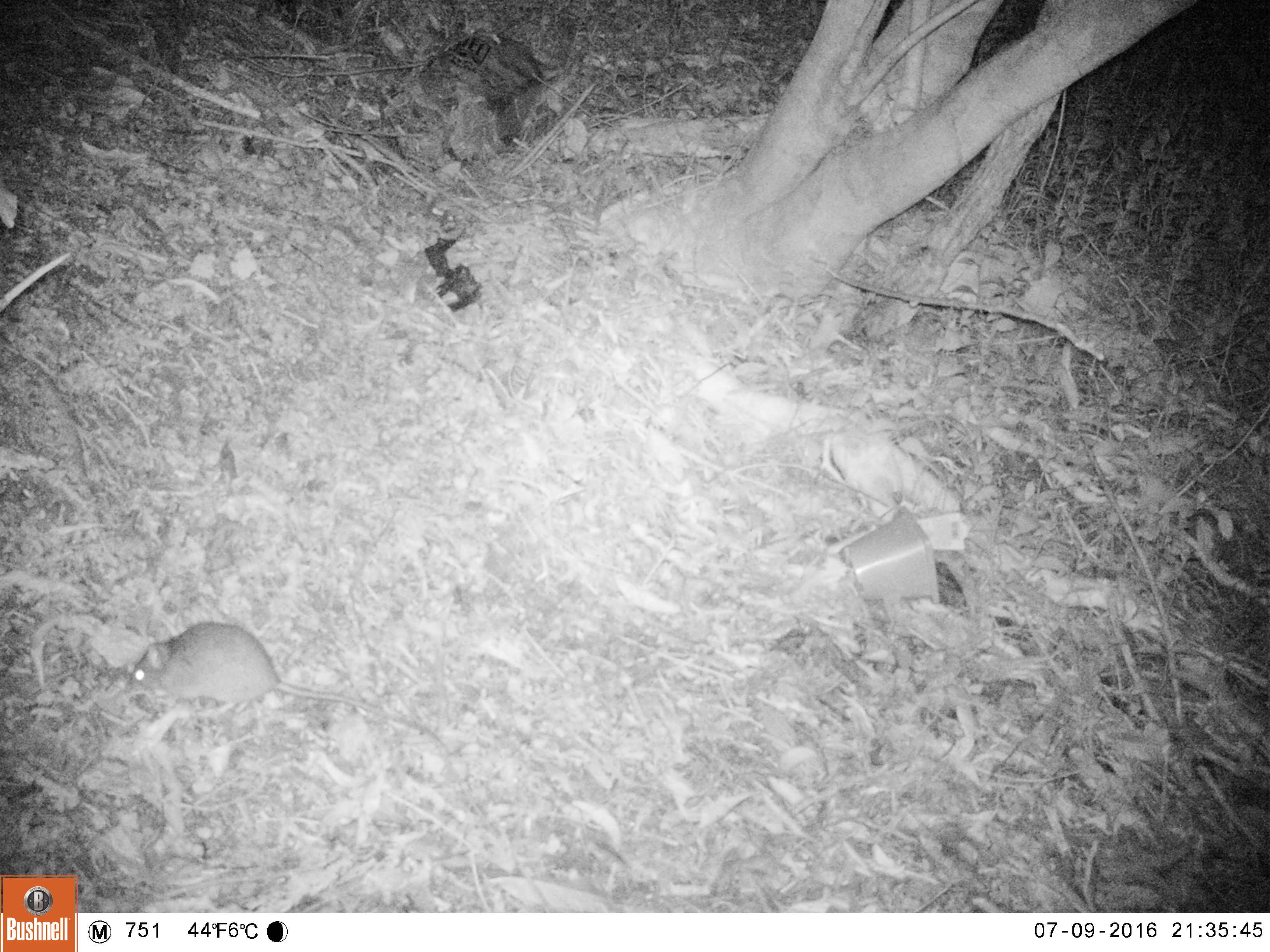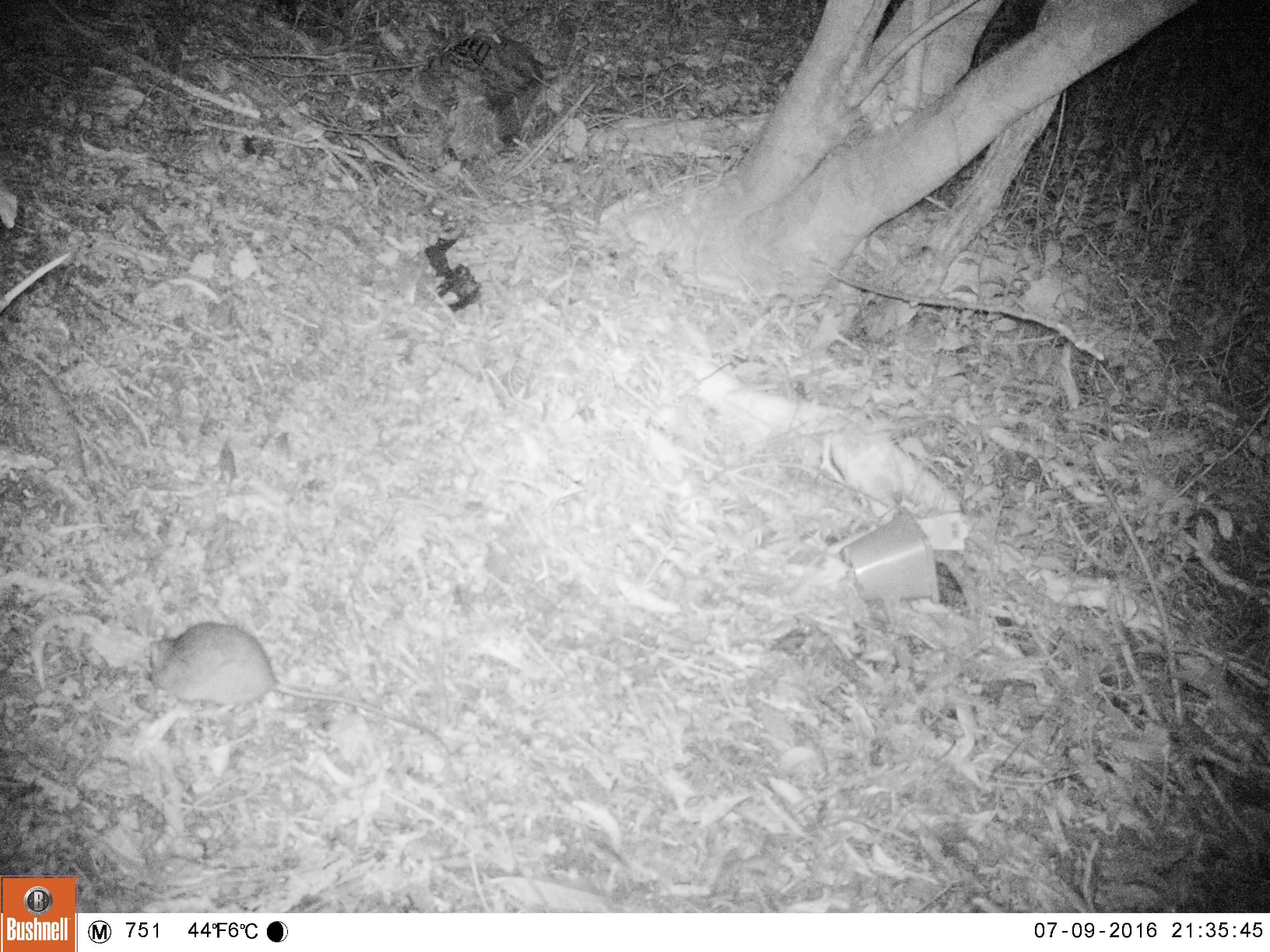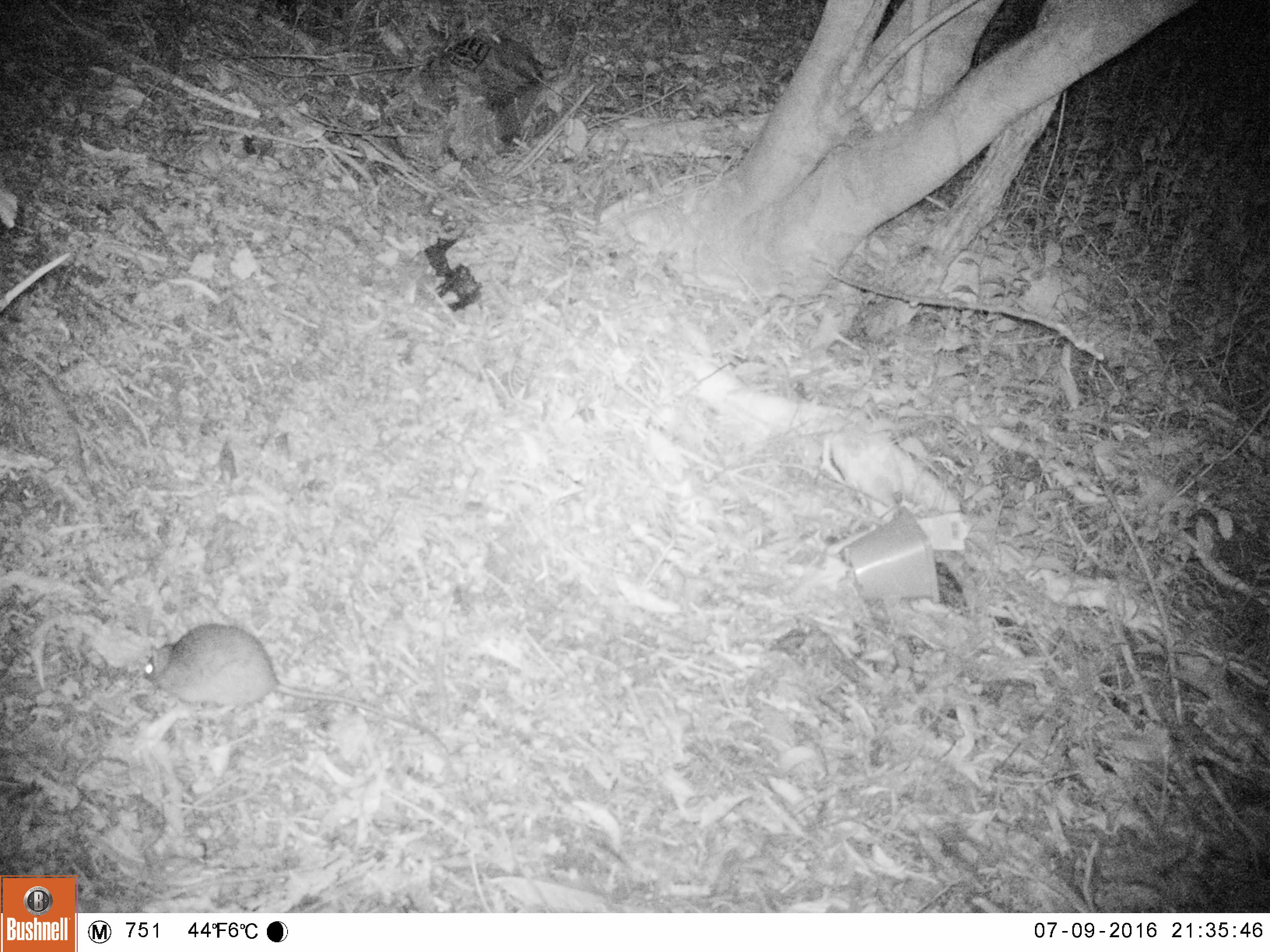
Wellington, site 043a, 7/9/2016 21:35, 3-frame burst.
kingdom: Animalia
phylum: Chordata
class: Mammalia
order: Rodentia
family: Muridae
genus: Rattus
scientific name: Rattus rattus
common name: ship rat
Ship rat (Rattus rattus).